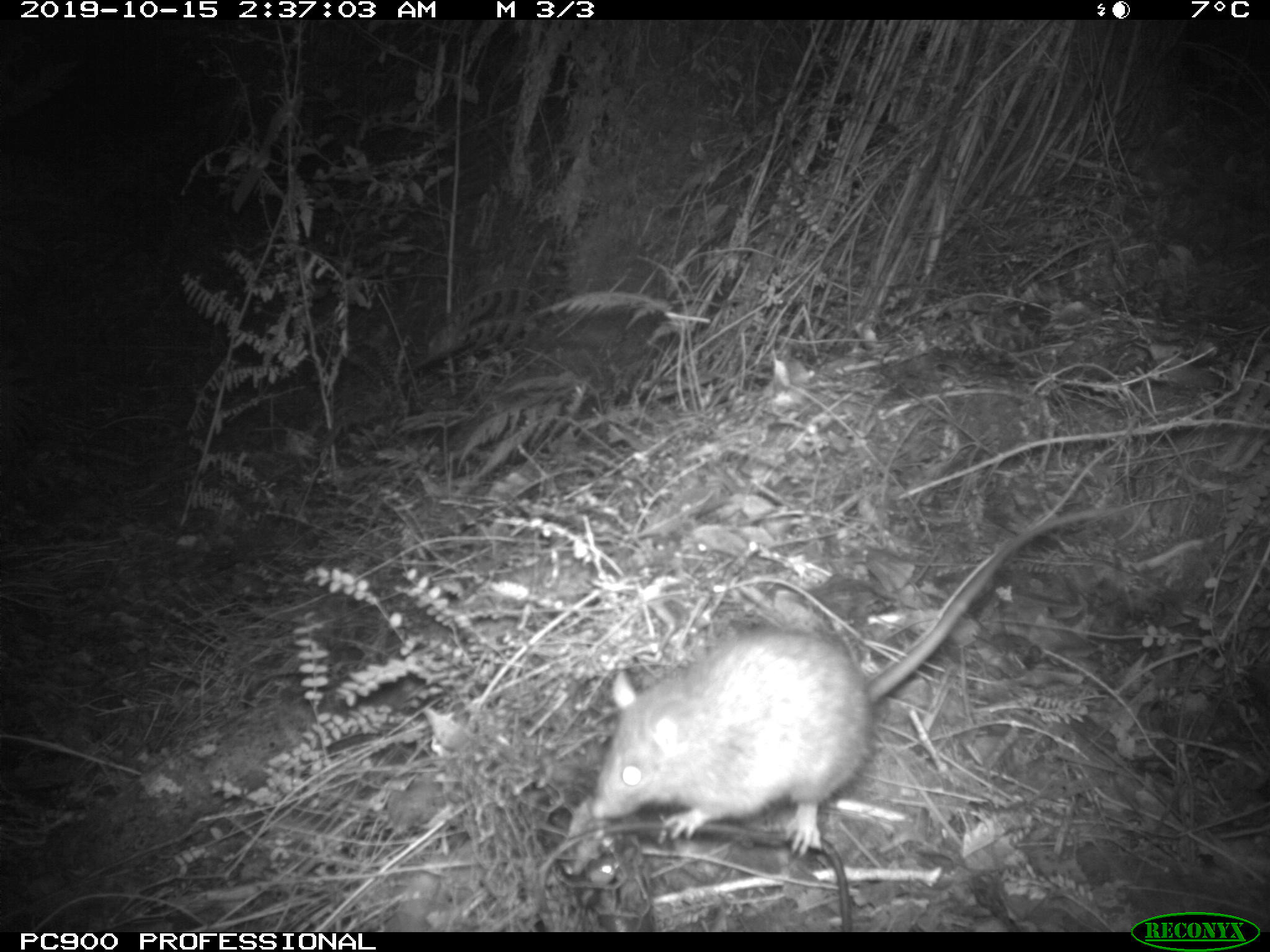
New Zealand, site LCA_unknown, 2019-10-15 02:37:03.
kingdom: Animalia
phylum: Chordata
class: Mammalia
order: Rodentia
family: Muridae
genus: Rattus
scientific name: Rattus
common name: rat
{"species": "rat (Rattus)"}